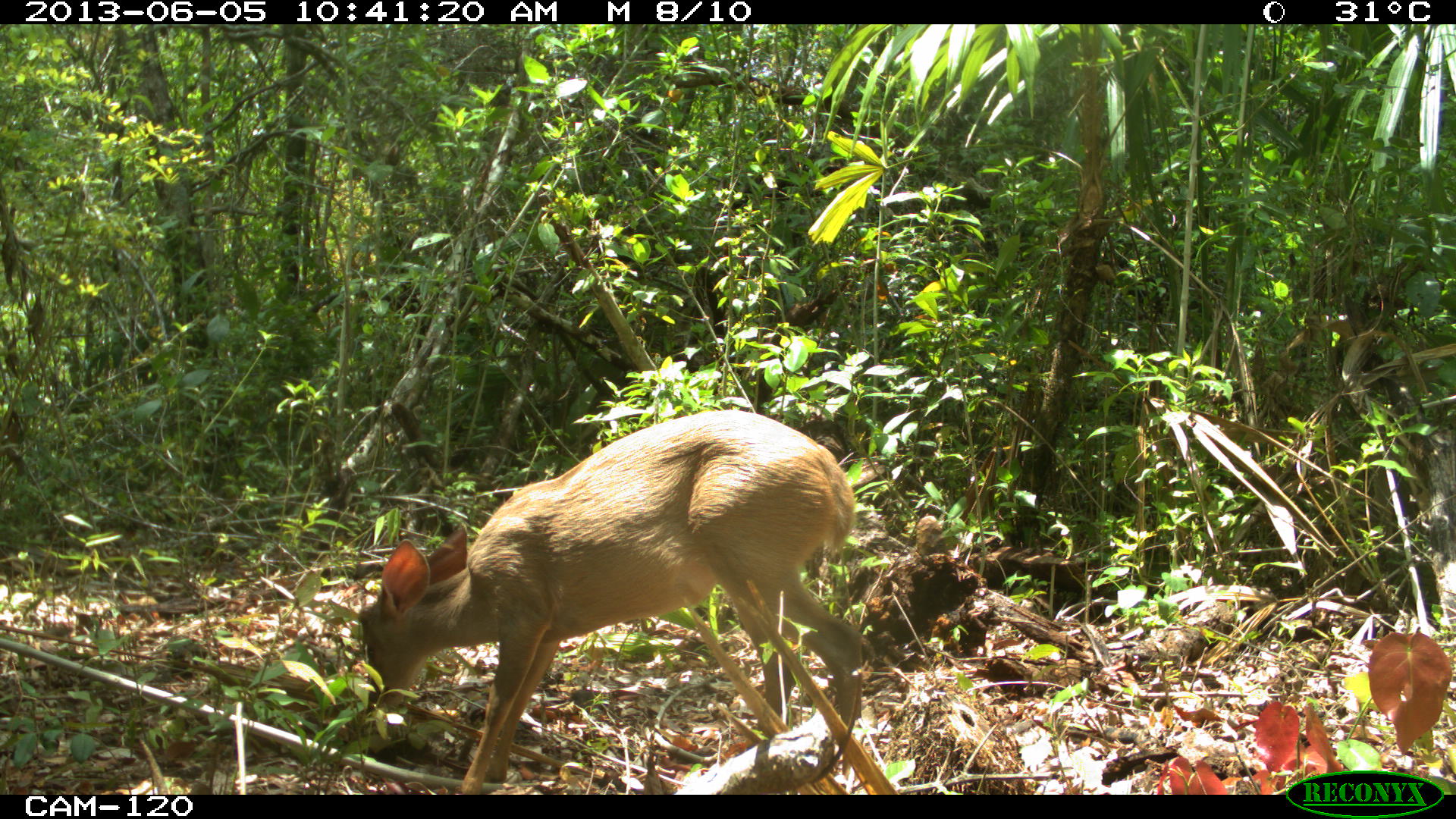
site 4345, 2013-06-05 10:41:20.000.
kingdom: Animalia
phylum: Chordata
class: Mammalia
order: Artiodactyla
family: Cervidae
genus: Odocoileus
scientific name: Odocoileus pandora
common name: yucatán brown brocket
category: mazama pandora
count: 1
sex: female